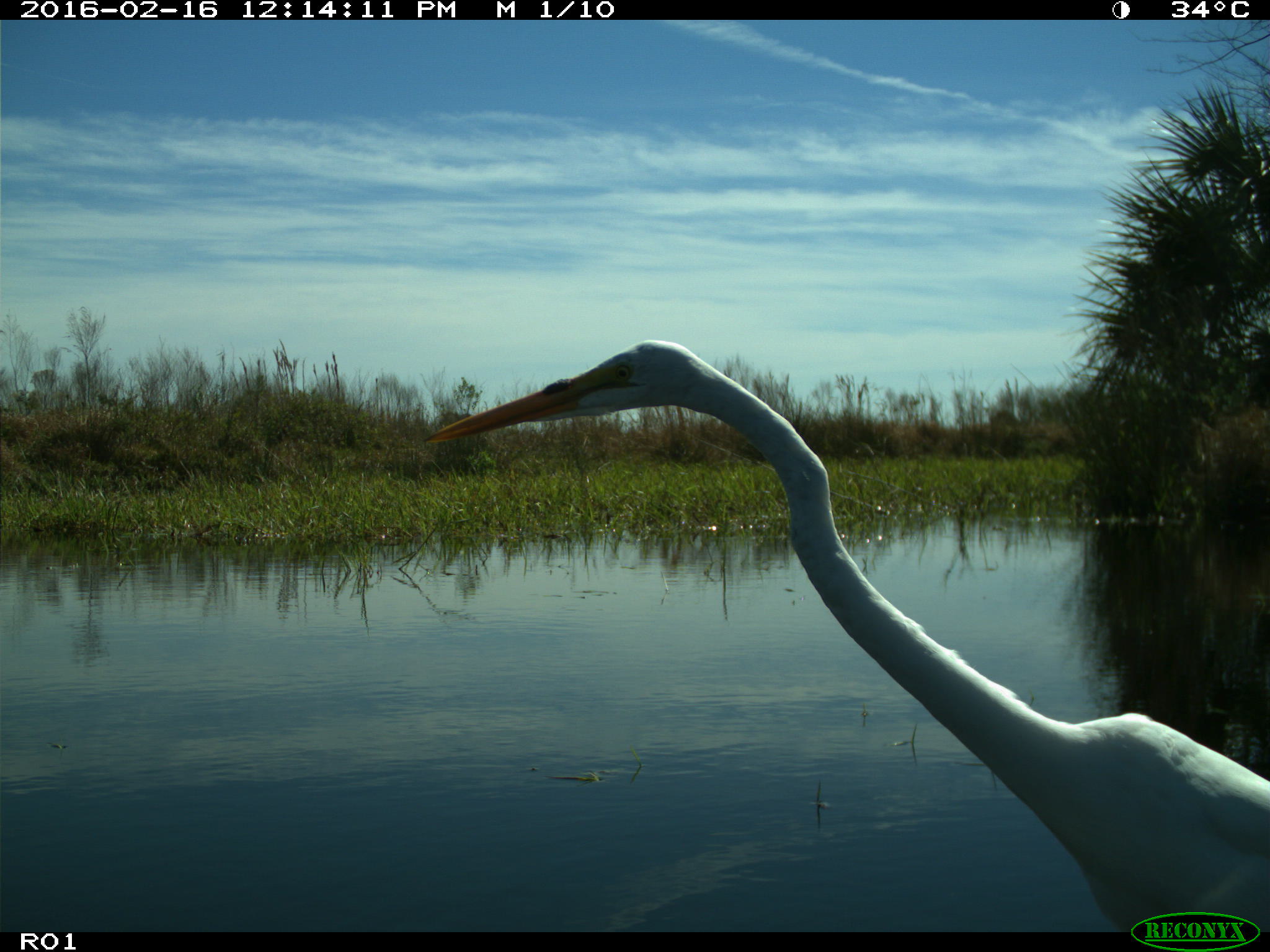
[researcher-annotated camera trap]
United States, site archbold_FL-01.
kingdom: Animalia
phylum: Chordata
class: Aves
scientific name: Aves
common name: birds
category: unidentified bird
Unidentified bird (birds) (Aves).